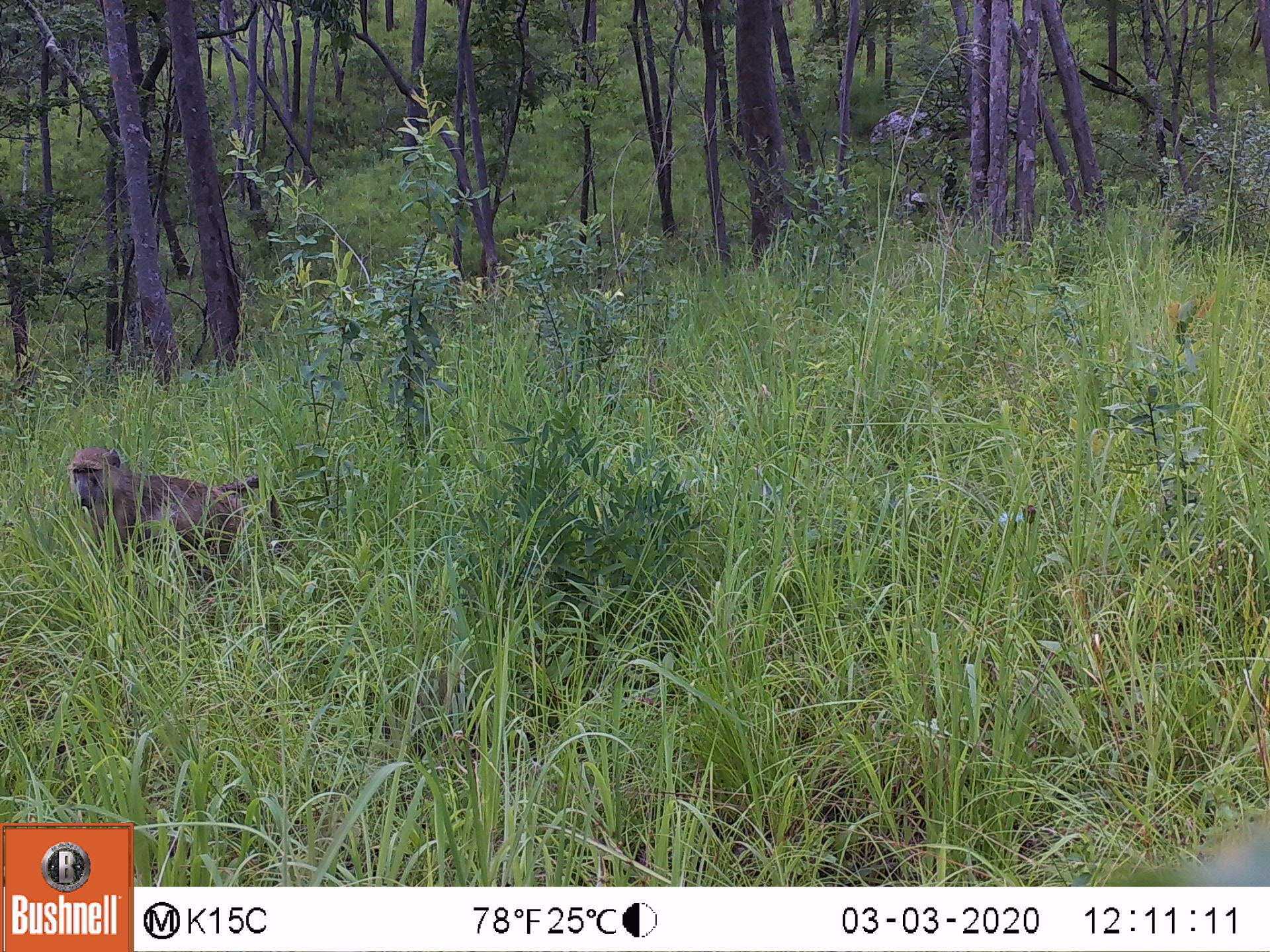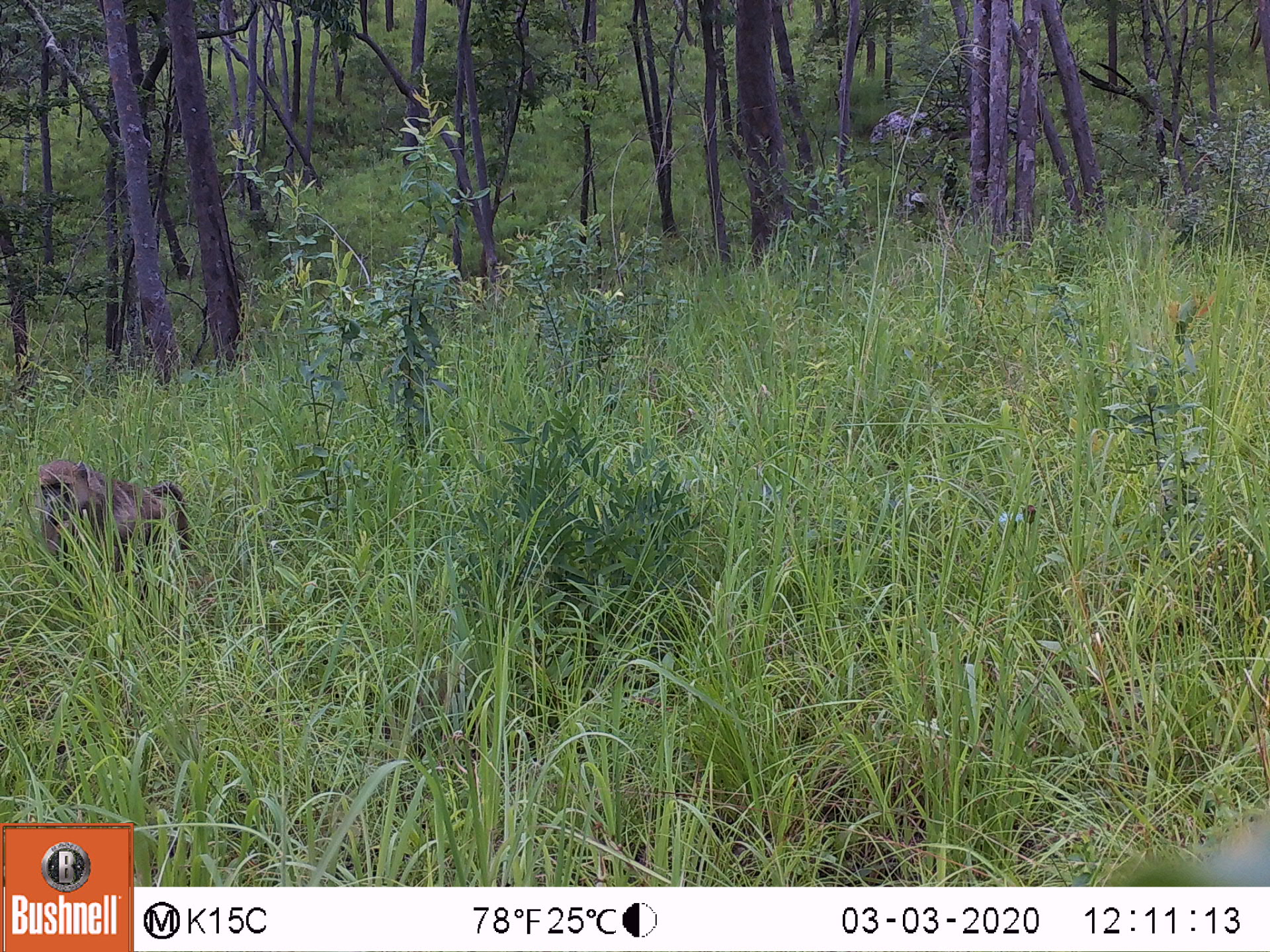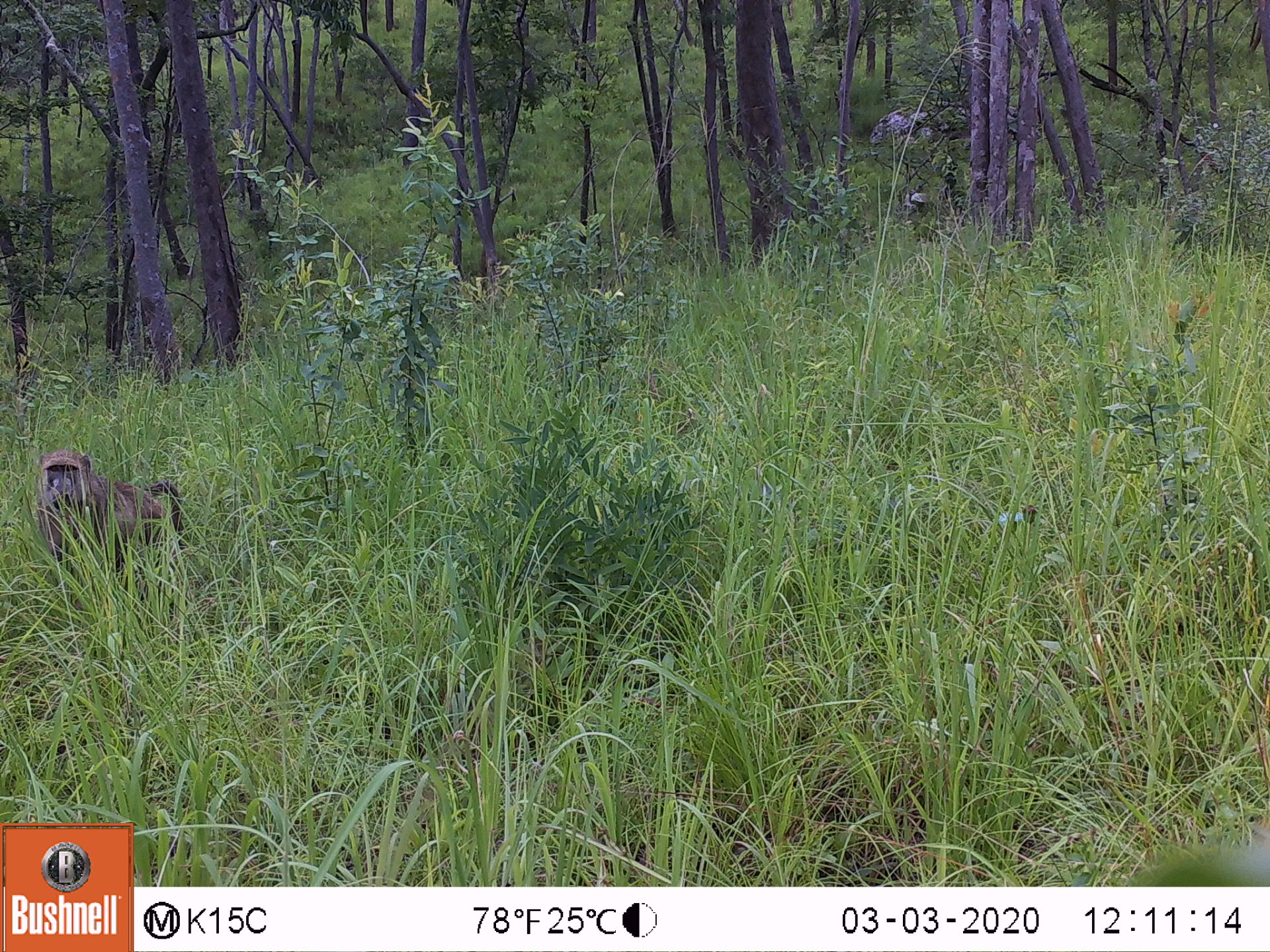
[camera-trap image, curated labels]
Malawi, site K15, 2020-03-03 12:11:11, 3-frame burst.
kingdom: Animalia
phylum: Chordata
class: Mammalia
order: Primates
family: Cercopithecidae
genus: Papio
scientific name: Papio cynocephalus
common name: yellow baboon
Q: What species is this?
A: Yellow baboon (Papio cynocephalus).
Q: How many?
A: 1.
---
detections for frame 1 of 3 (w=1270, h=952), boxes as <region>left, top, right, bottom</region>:
yellow baboon: <region>62, 439, 283, 590</region>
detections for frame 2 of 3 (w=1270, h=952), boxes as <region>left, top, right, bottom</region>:
yellow baboon: <region>29, 456, 192, 599</region>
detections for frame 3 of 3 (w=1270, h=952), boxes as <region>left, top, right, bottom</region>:
yellow baboon: <region>24, 446, 189, 586</region>